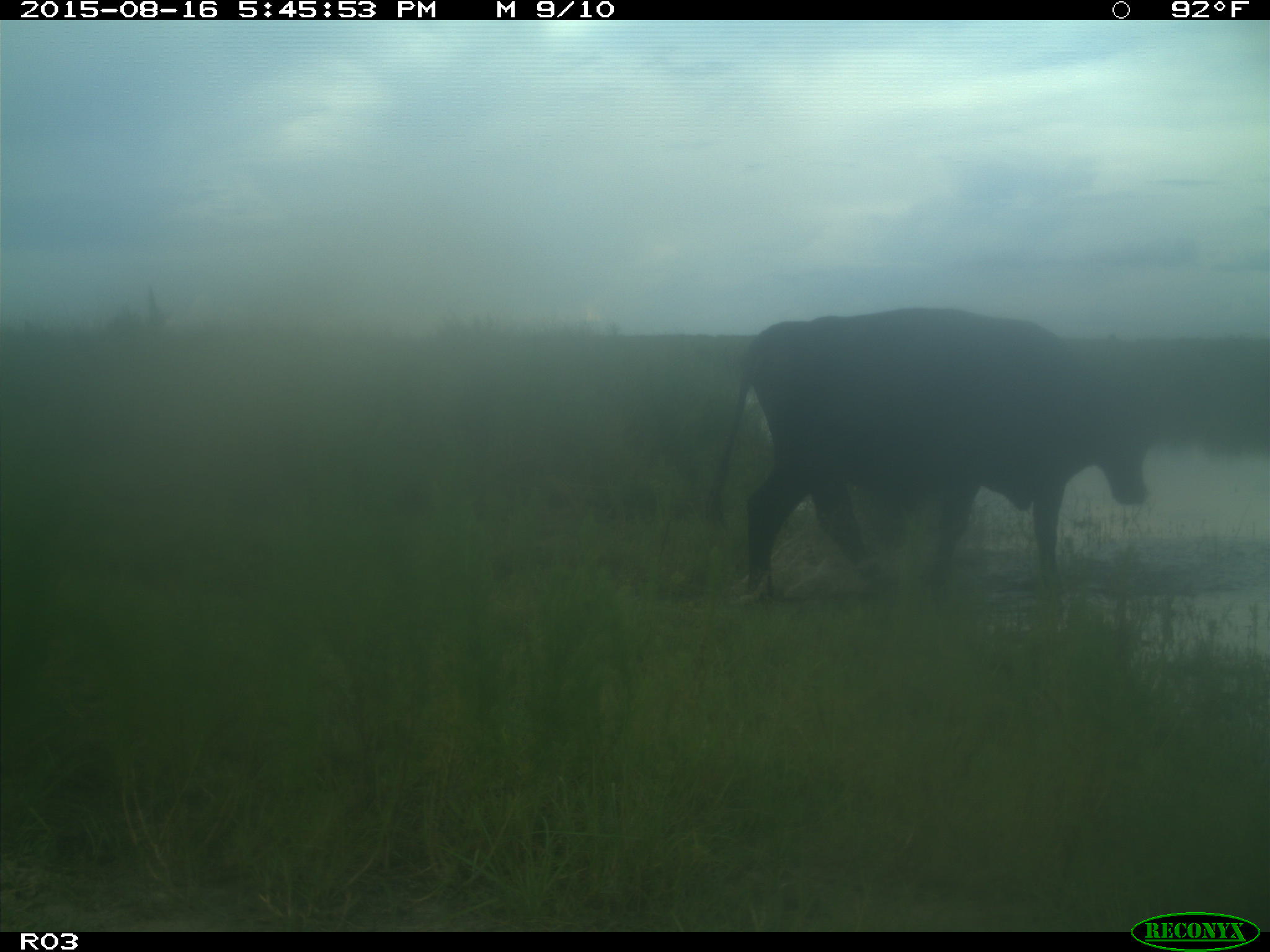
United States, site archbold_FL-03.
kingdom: Animalia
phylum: Chordata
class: Mammalia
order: Artiodactyla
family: Bovidae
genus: Bos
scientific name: Bos taurus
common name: domestic cow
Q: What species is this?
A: Bos taurus (domestic cow).